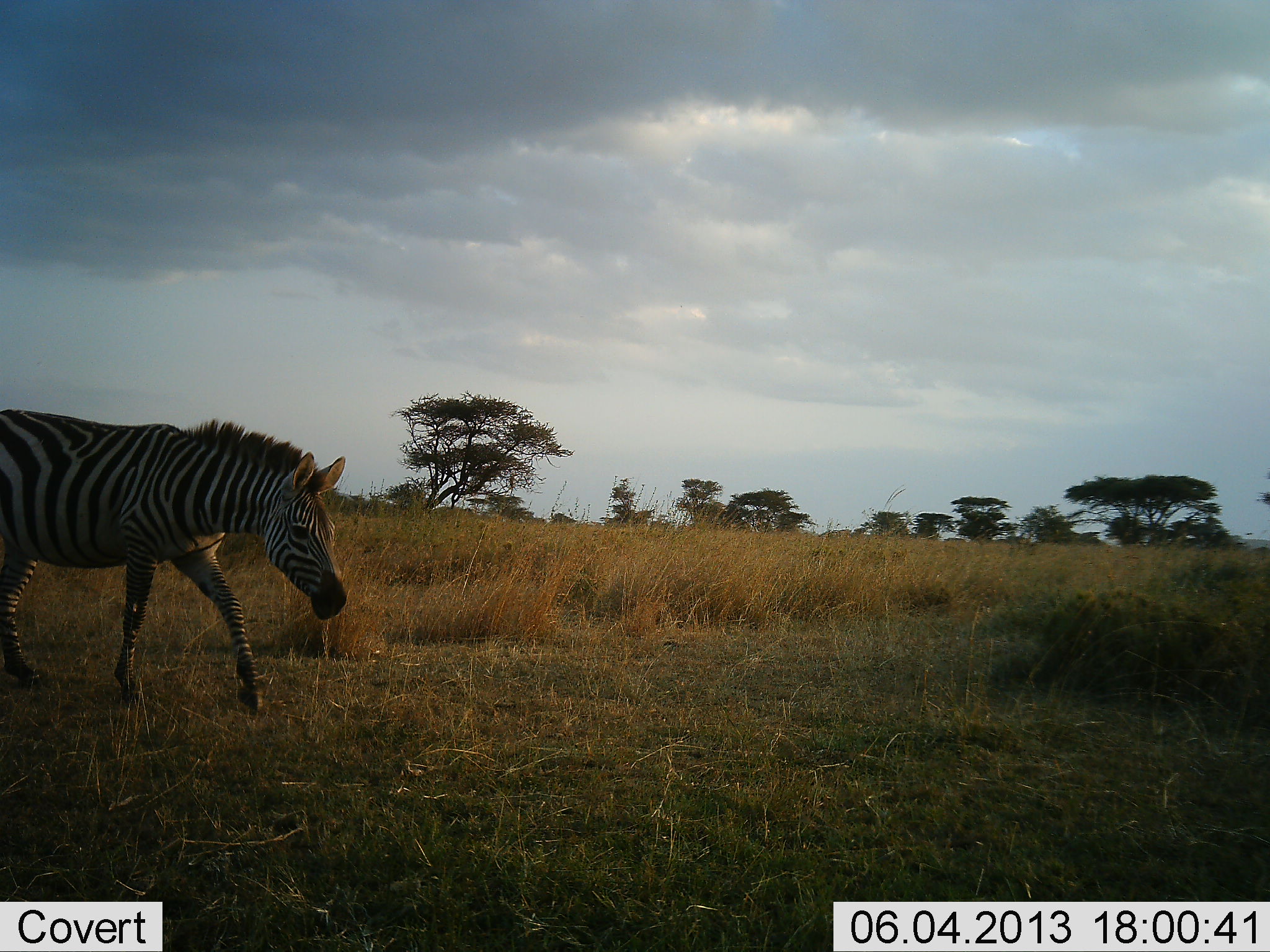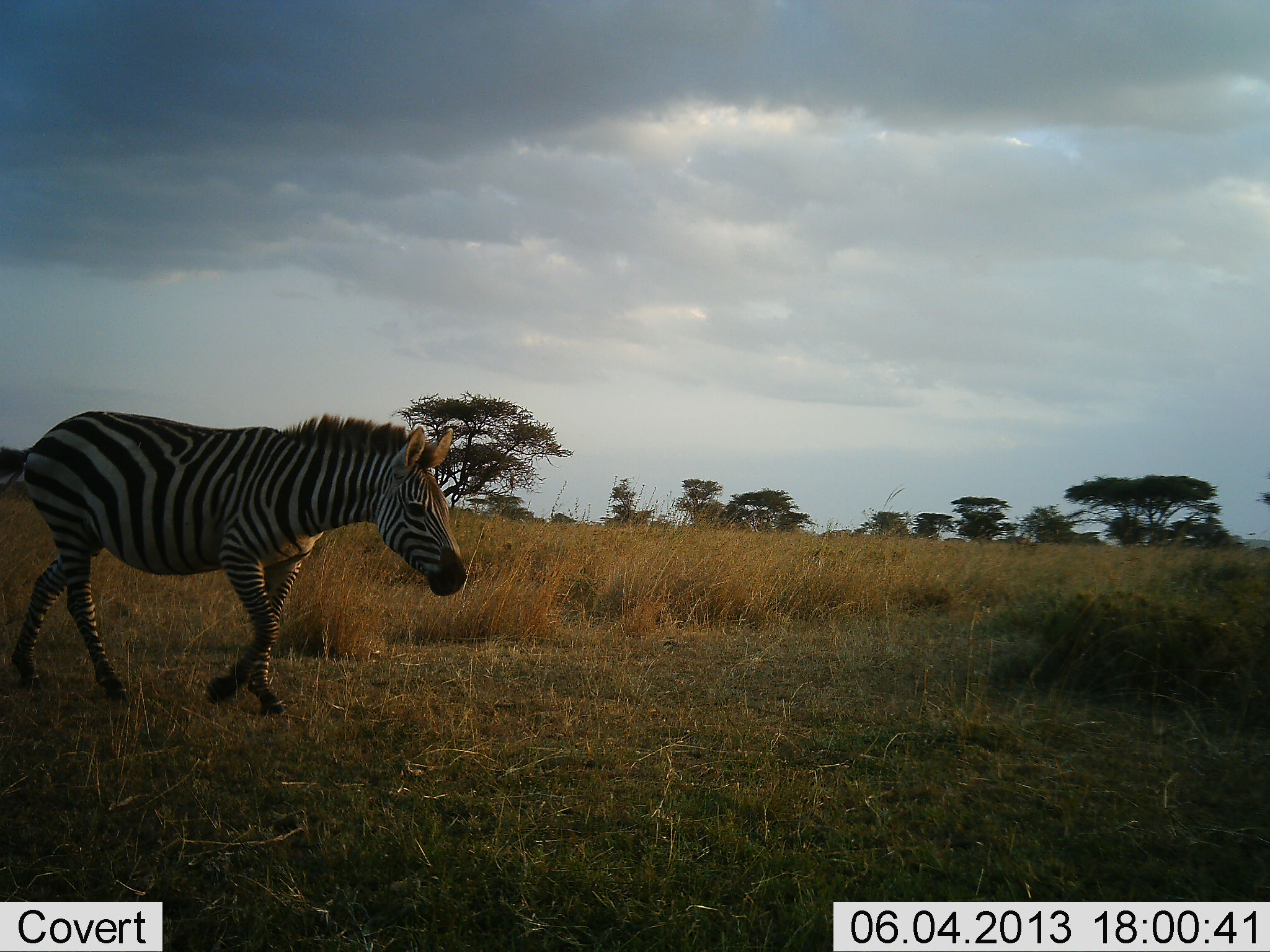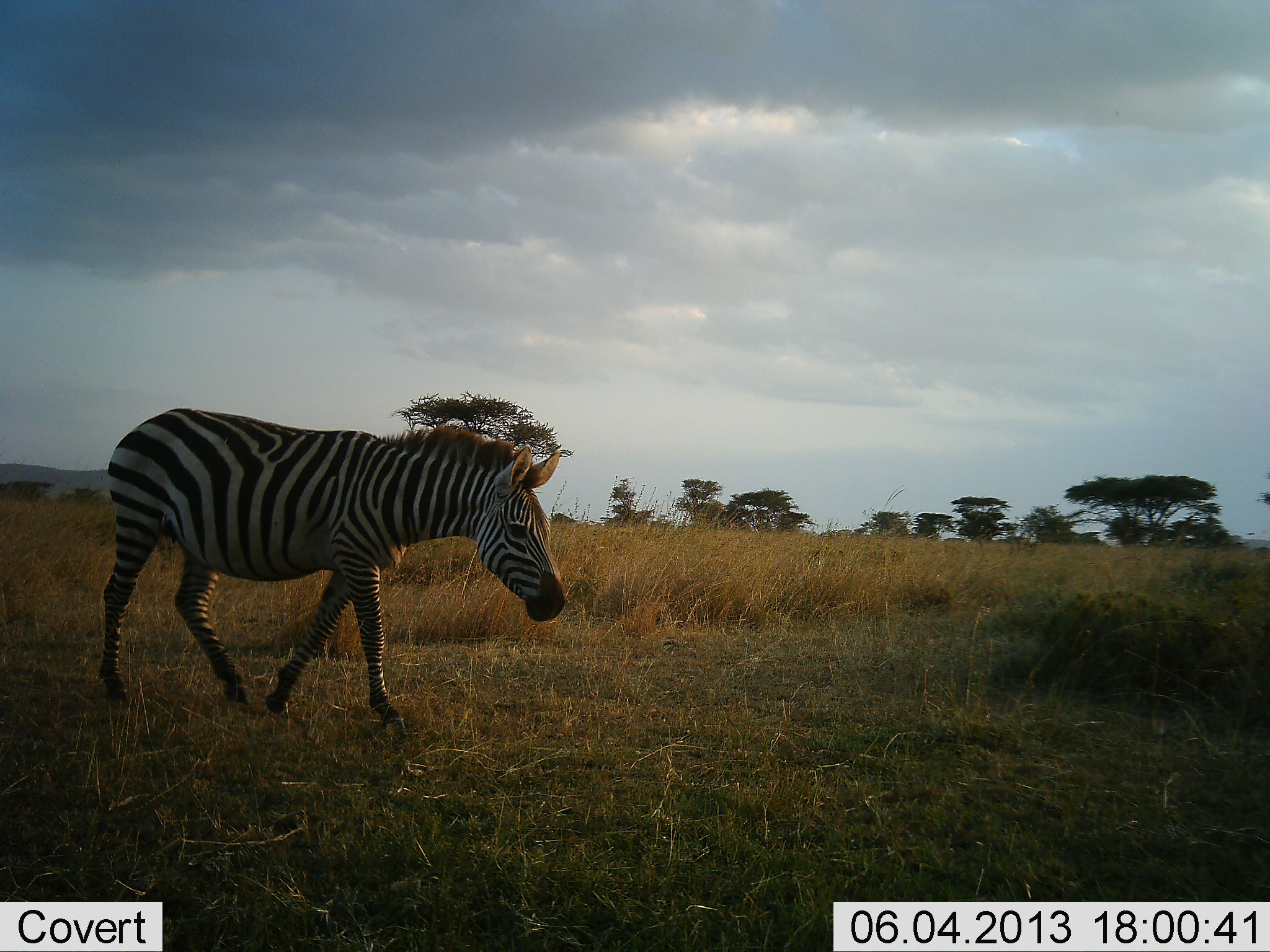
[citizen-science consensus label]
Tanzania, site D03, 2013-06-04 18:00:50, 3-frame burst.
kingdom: Animalia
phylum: Chordata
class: Mammalia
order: Perissodactyla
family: Equidae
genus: Equus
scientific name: Equus quagga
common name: plains zebra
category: zebra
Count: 1.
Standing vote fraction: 5%.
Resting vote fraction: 0%.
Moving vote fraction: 100%.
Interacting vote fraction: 0%.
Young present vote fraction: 0%.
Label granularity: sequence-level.